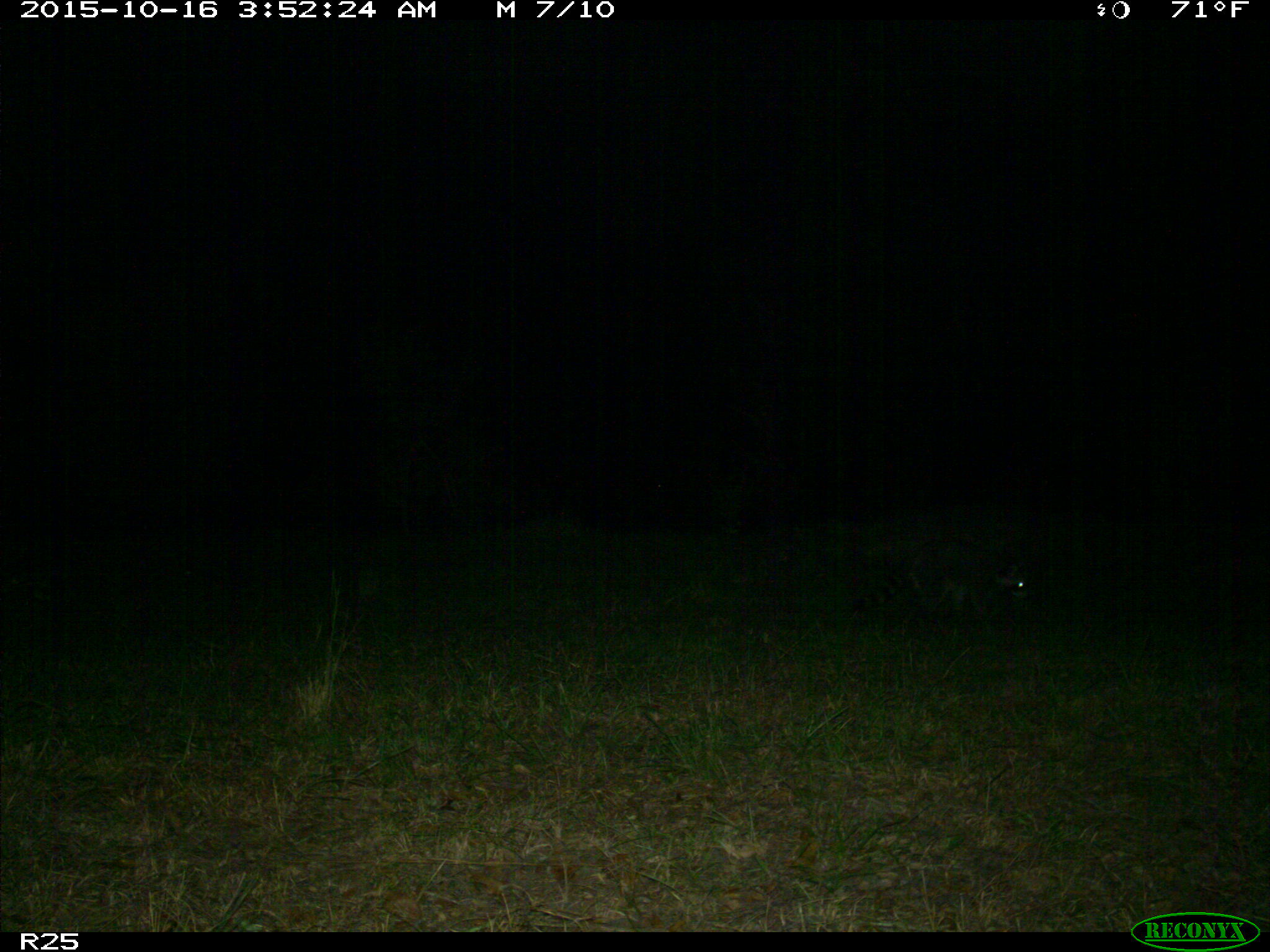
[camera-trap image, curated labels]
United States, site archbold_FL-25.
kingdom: Animalia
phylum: Chordata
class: Mammalia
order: Artiodactyla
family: Bovidae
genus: Bos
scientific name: Bos taurus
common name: domestic cow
Bos taurus (domestic cow).